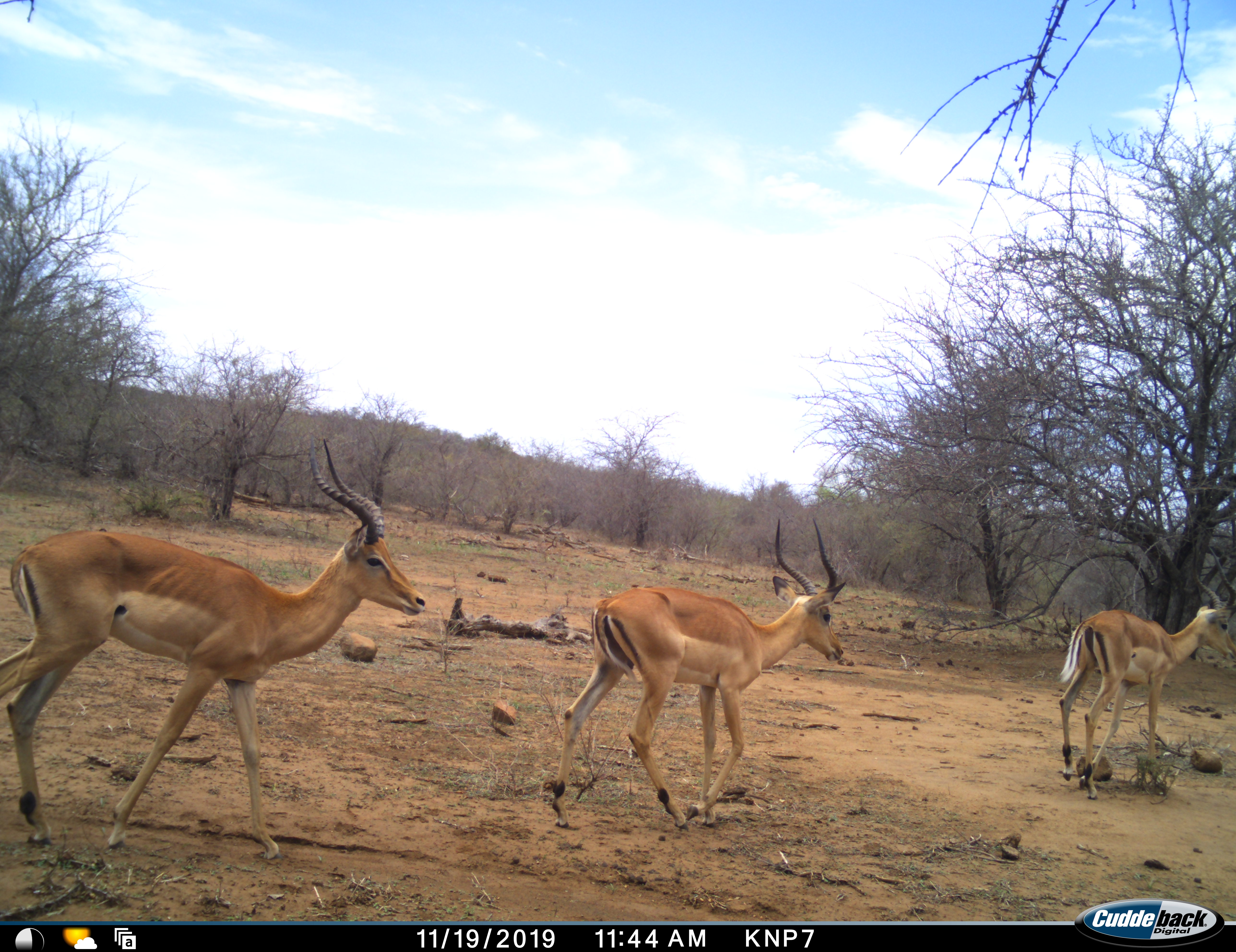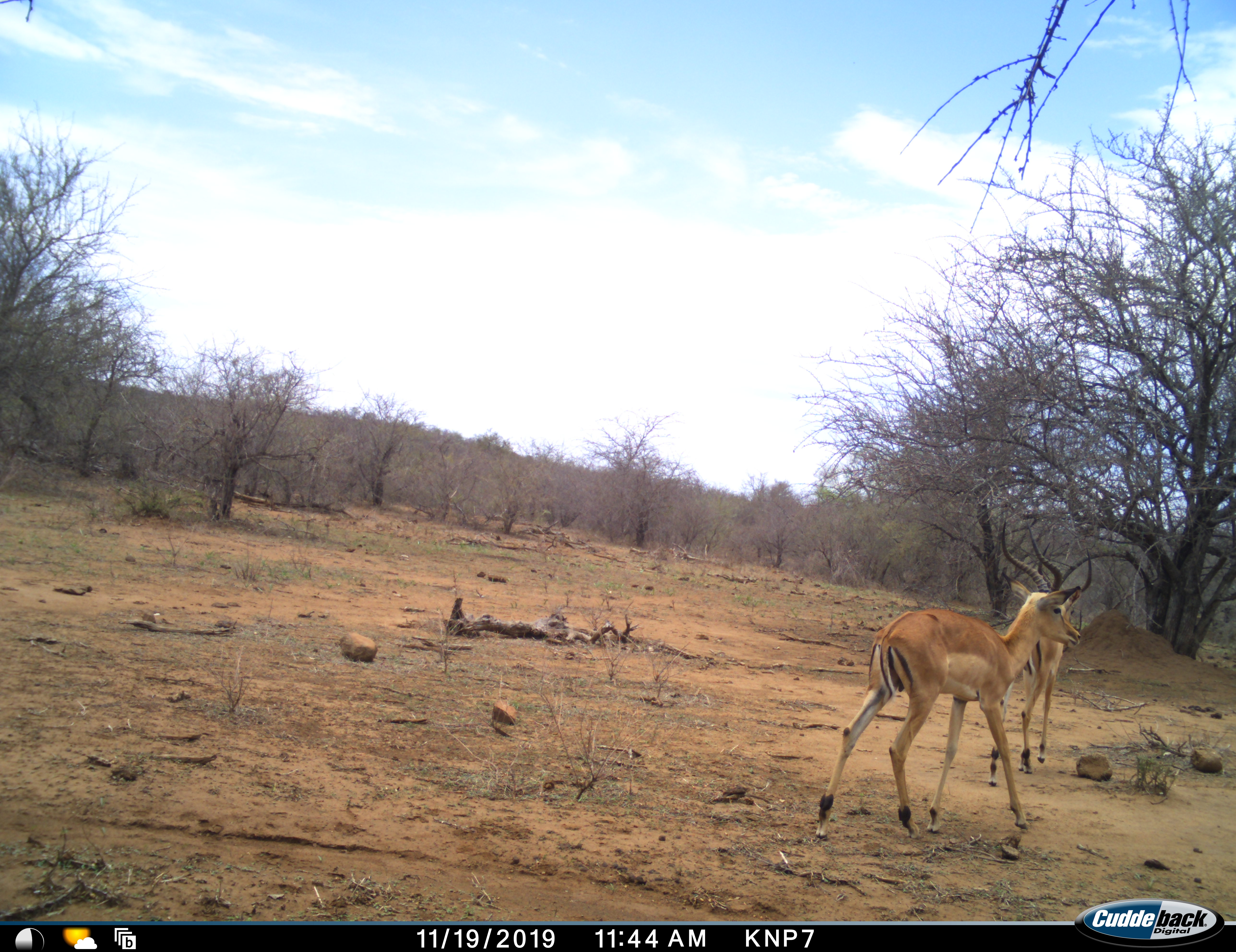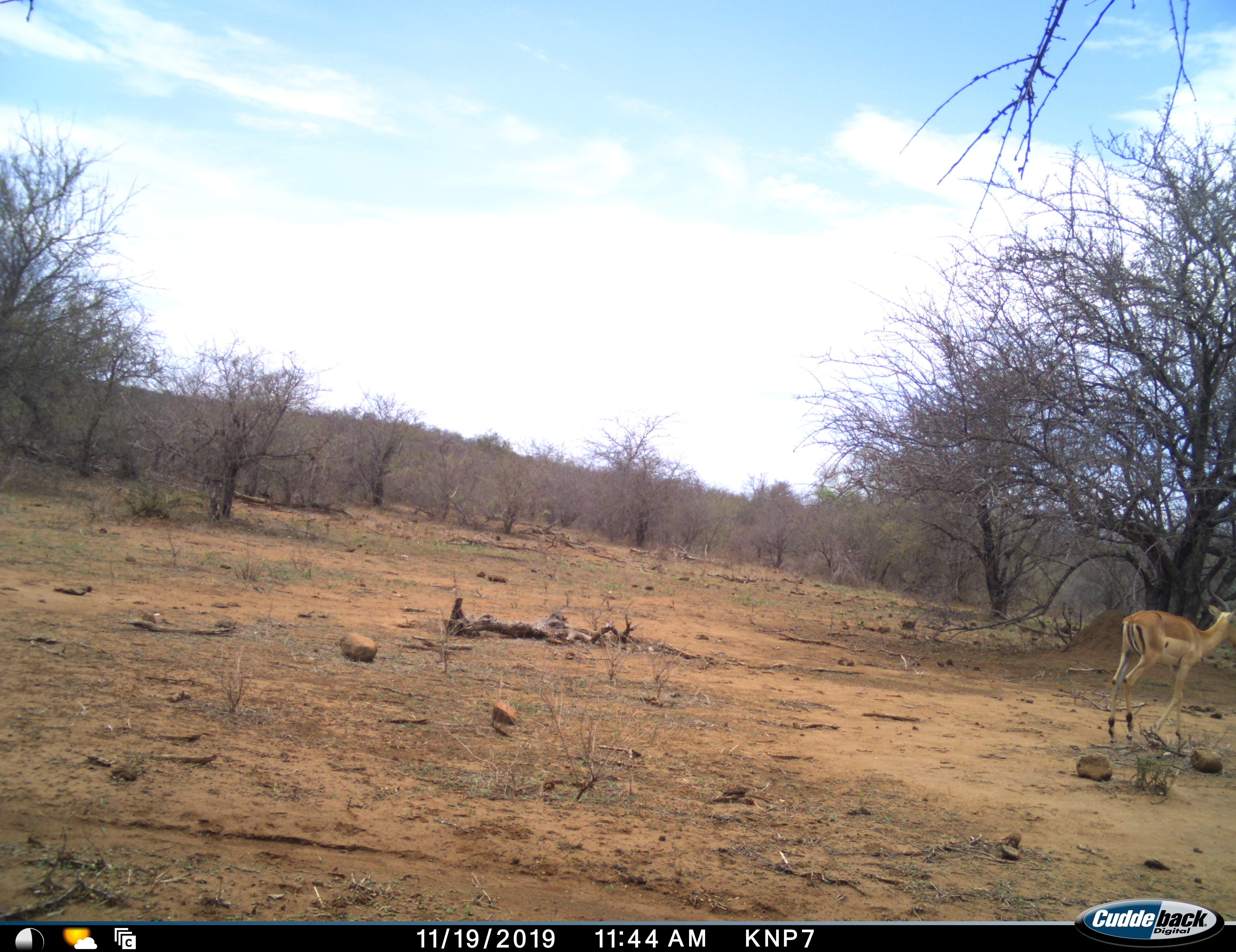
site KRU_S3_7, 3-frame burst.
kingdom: Animalia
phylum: Chordata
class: Mammalia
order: Artiodactyla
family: Bovidae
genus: Aepyceros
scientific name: Aepyceros melampus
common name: impala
Impala (Aepyceros melampus), count 3. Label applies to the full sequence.